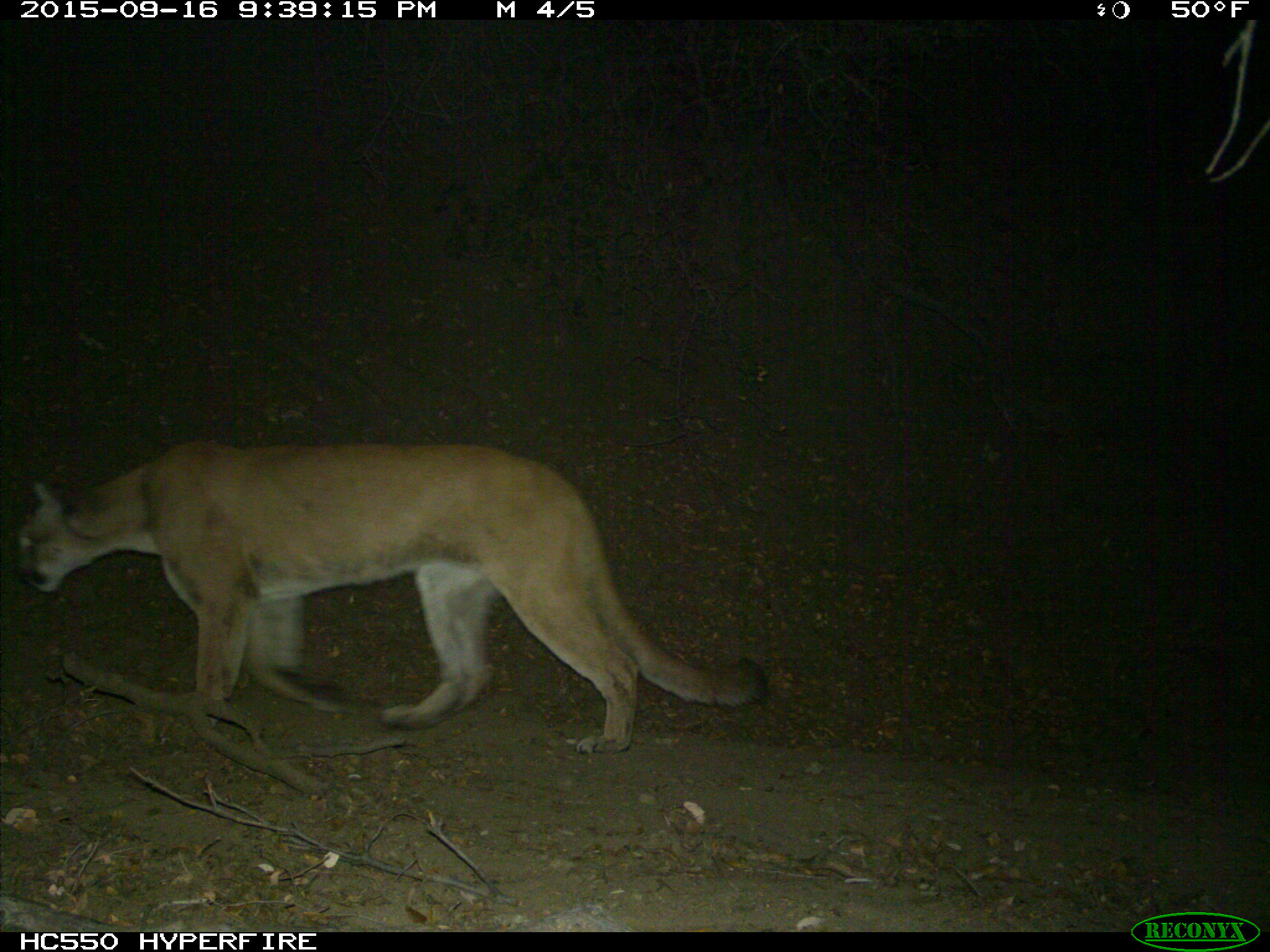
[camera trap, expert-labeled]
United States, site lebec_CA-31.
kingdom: Animalia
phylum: Chordata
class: Mammalia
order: Carnivora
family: Felidae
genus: Puma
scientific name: Puma concolor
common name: mountain lion